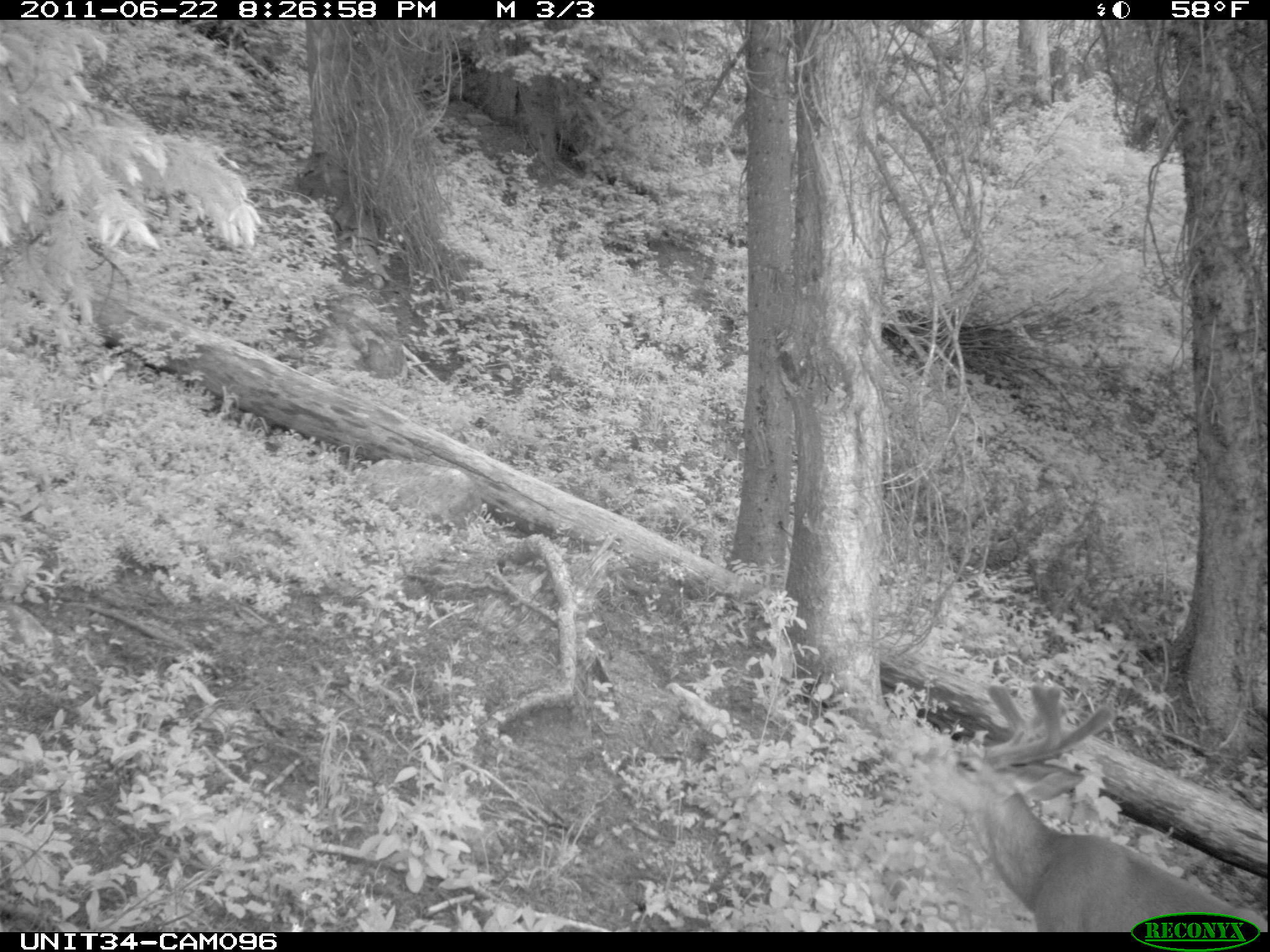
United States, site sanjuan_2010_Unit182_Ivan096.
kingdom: Animalia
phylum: Chordata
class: Mammalia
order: Artiodactyla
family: Cervidae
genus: Odocoileus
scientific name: Odocoileus hemionus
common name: mule deer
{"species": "Odocoileus hemionus (mule deer)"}